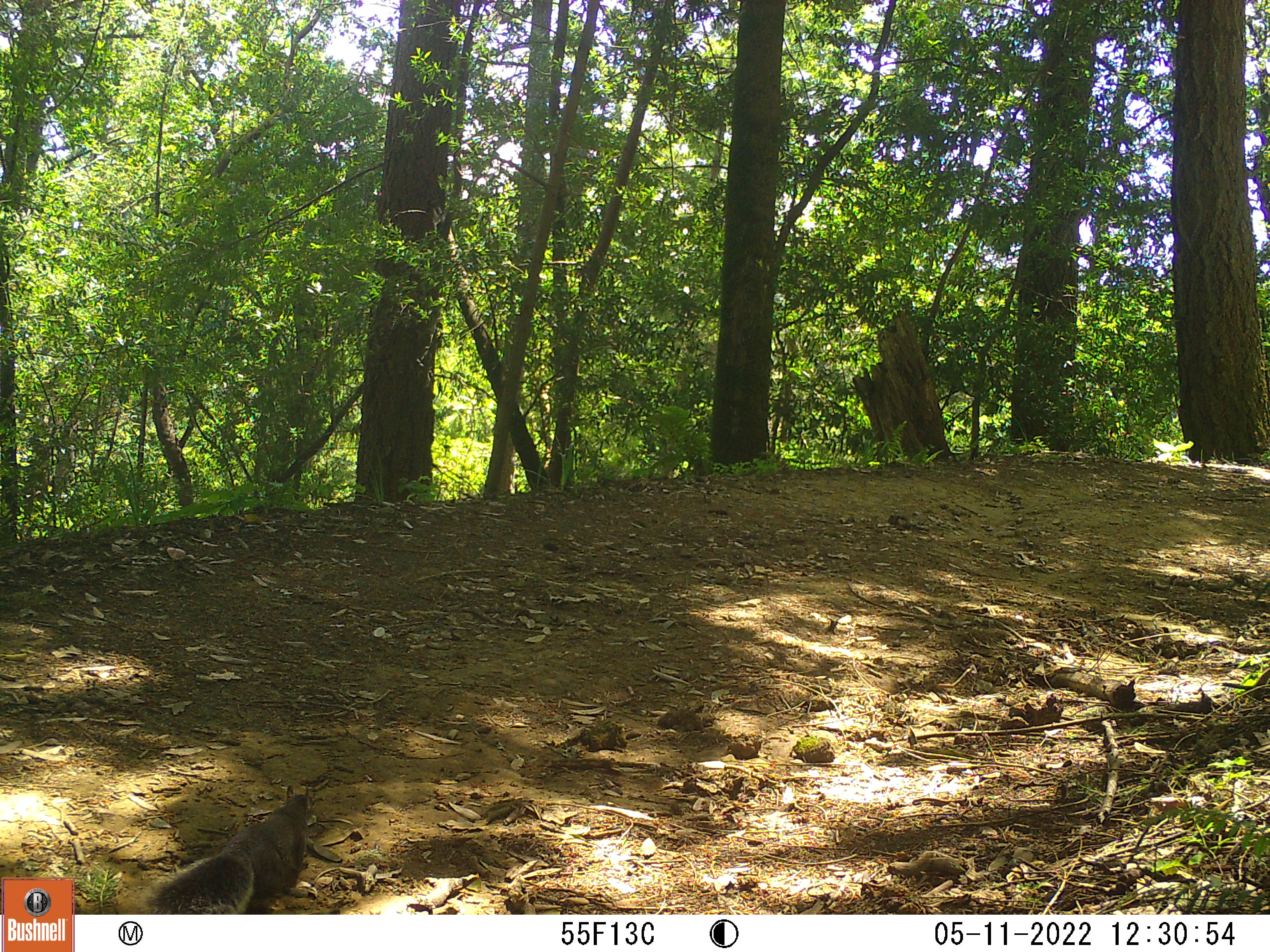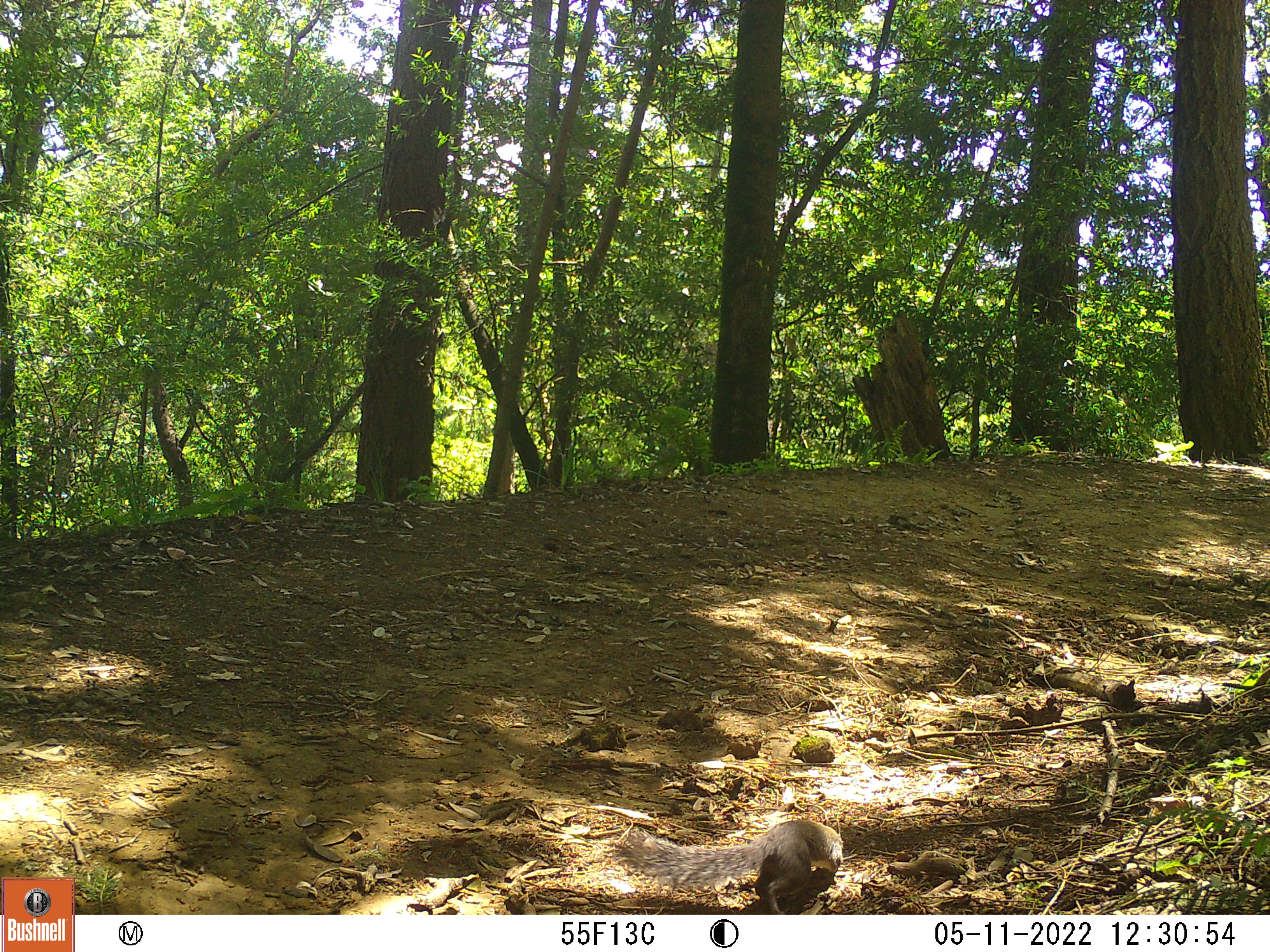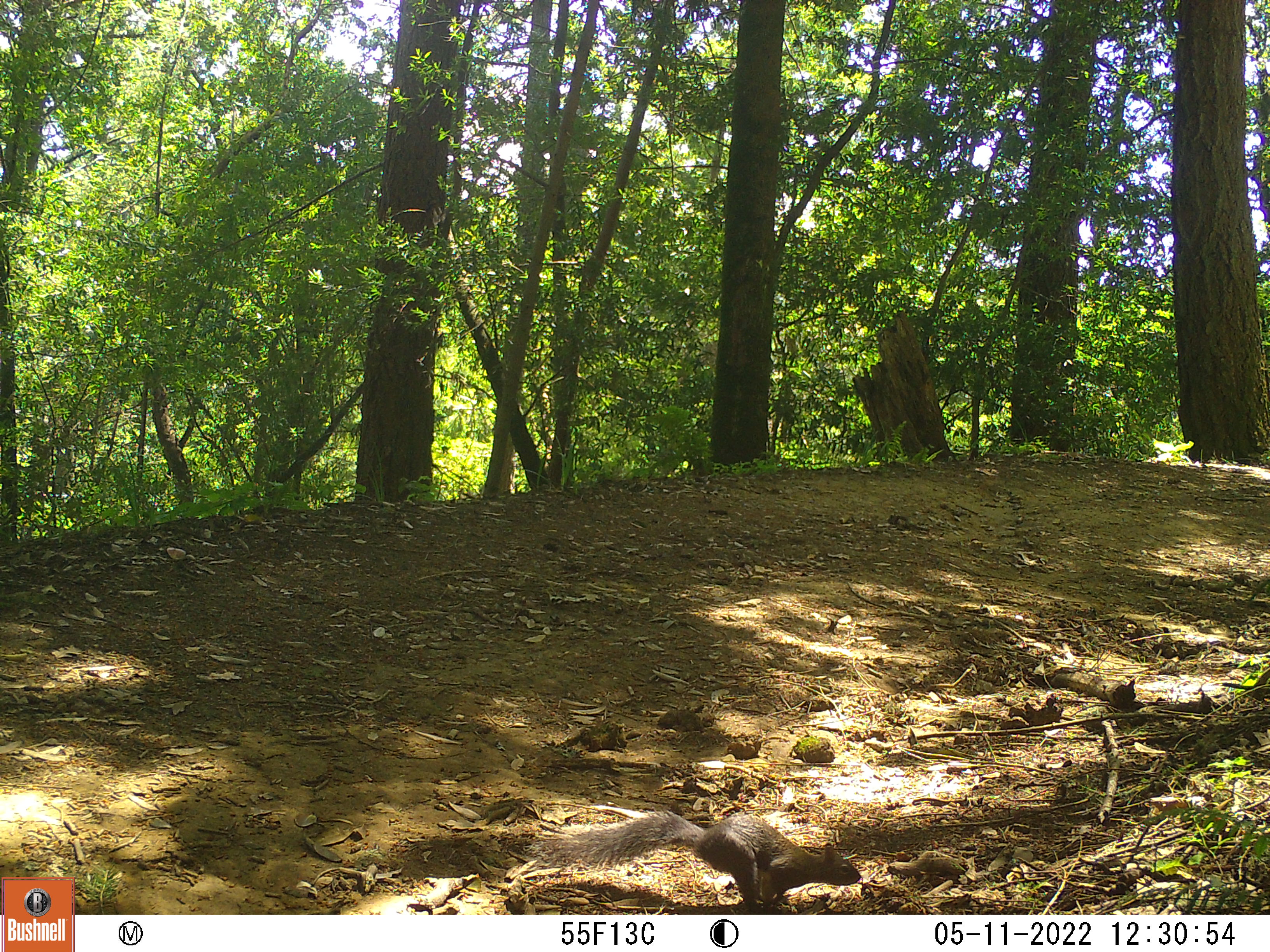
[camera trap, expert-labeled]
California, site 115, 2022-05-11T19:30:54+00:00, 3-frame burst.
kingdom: Animalia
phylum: Chordata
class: Mammalia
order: Rodentia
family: Sciuridae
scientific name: Sciuridae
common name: squirrel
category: unknown squirrel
Unknown squirrel (squirrel) (Sciuridae).